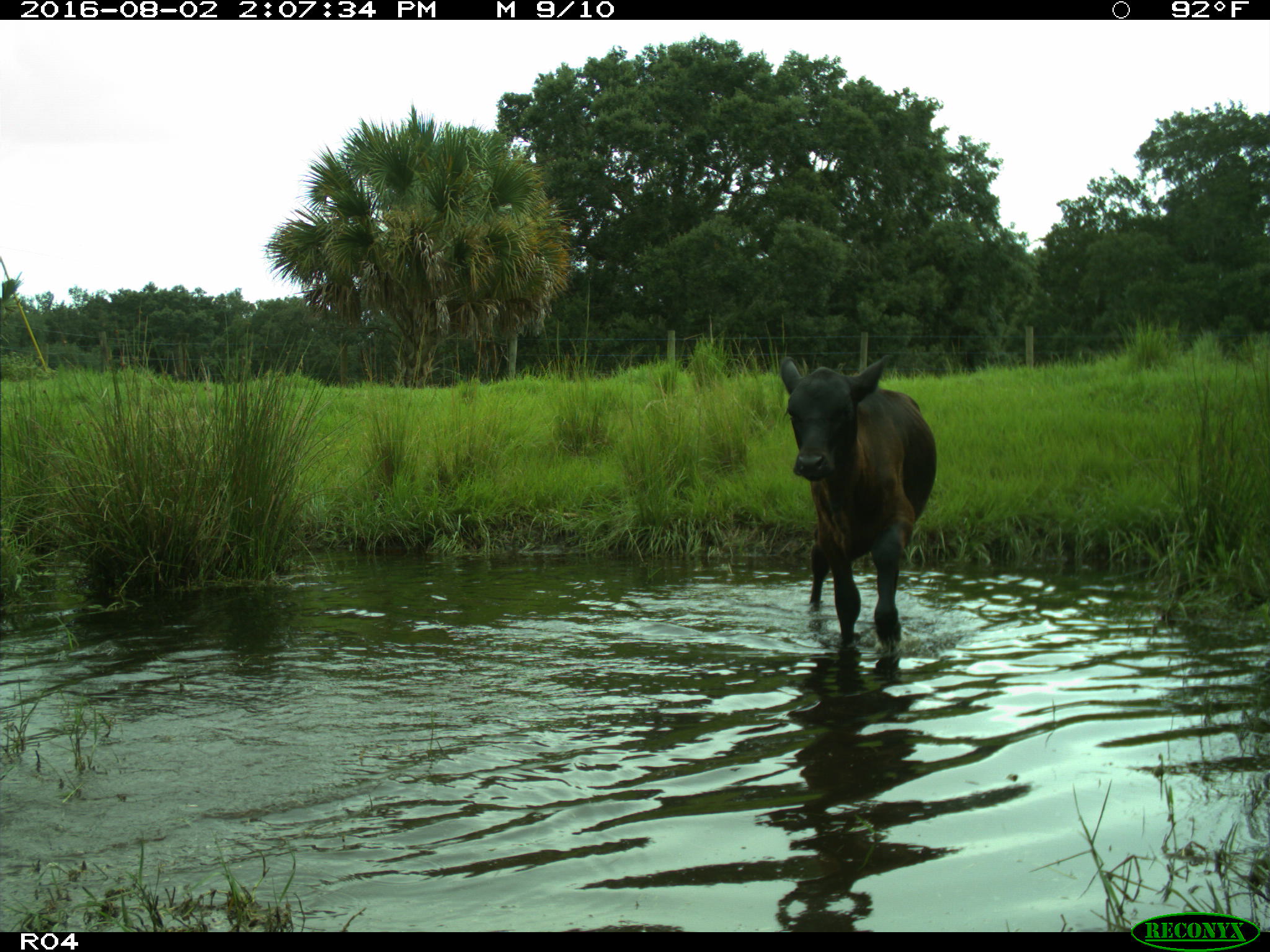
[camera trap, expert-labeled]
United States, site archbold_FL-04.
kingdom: Animalia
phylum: Chordata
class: Mammalia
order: Artiodactyla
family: Bovidae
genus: Bos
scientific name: Bos taurus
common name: domestic cow